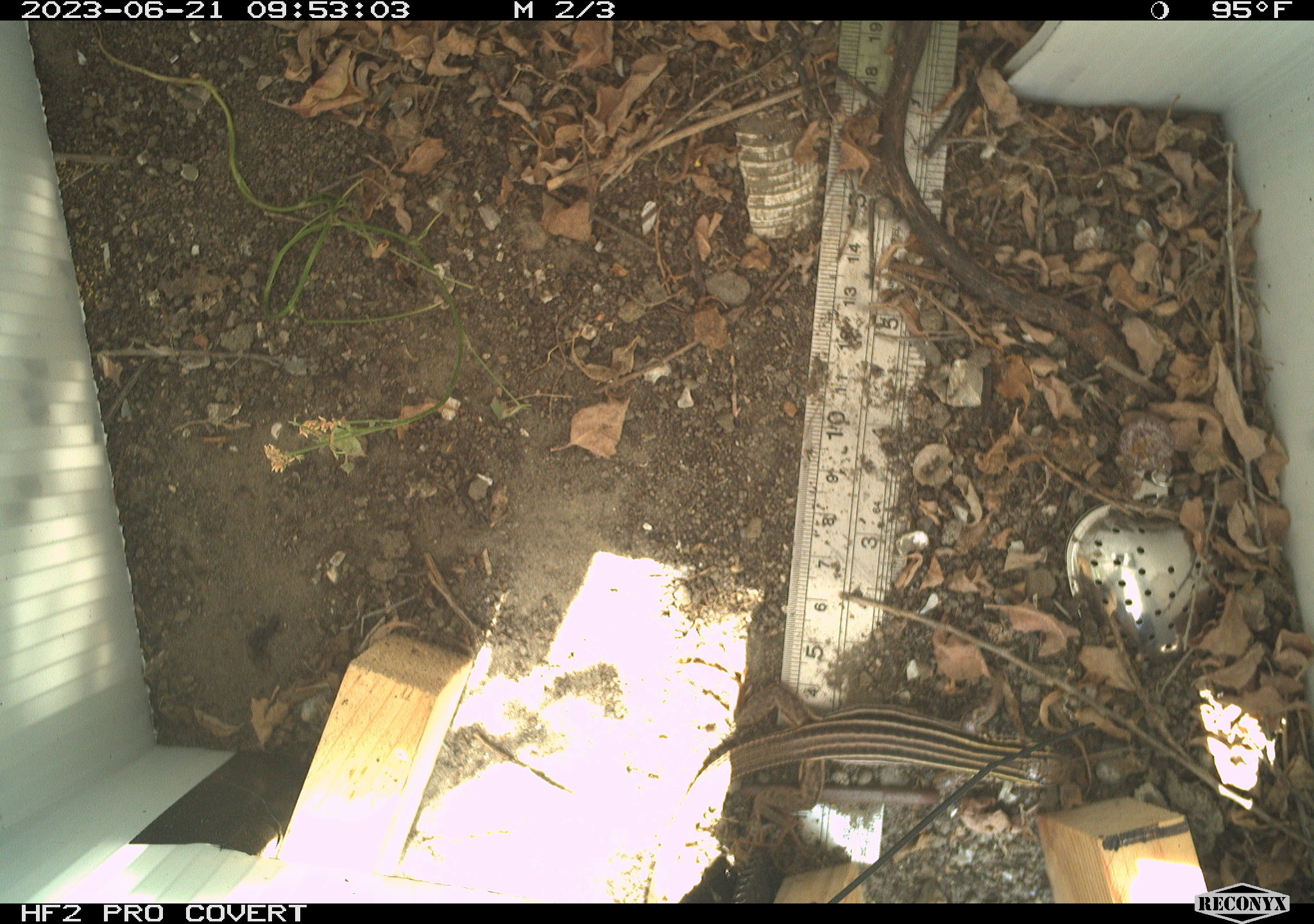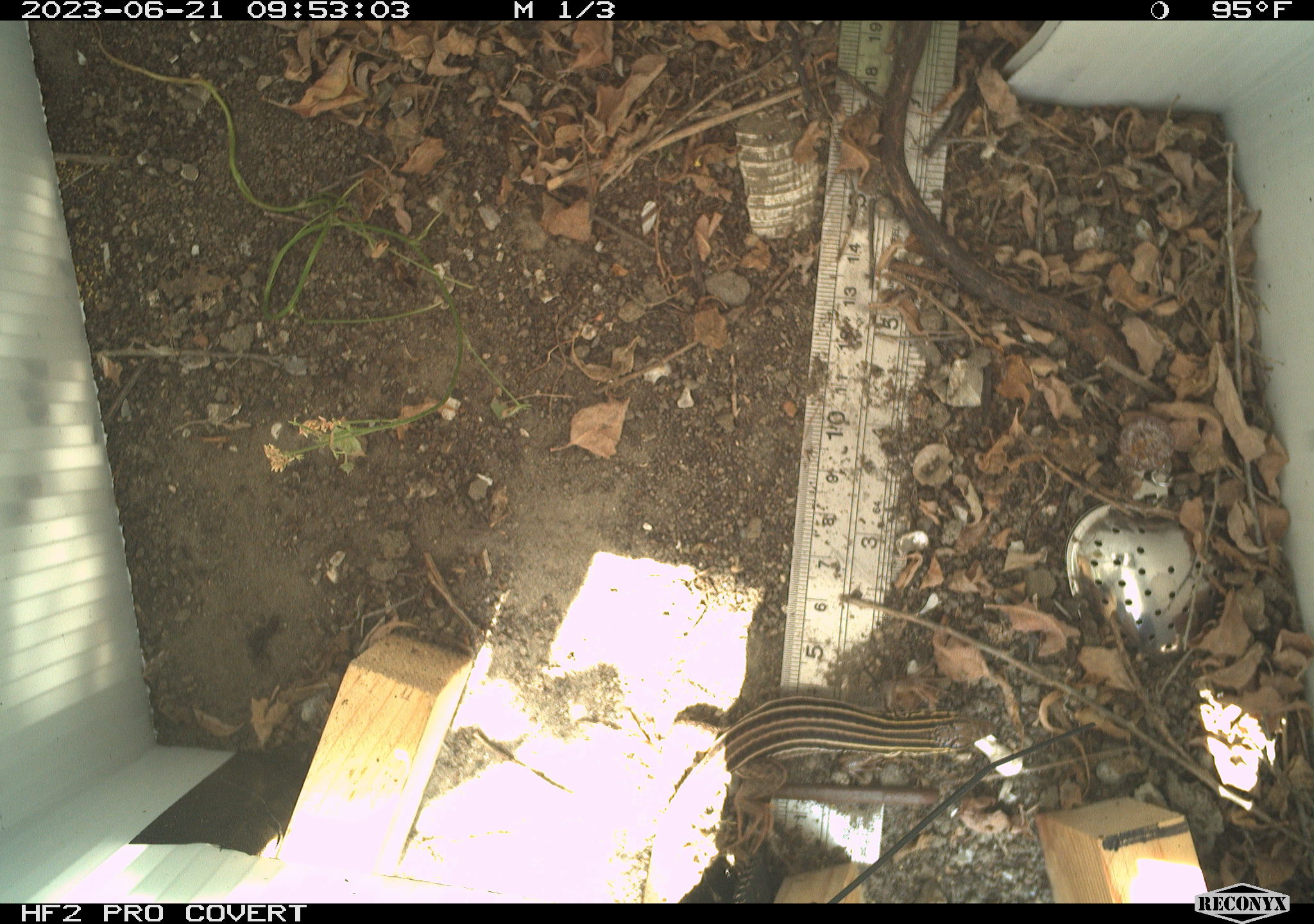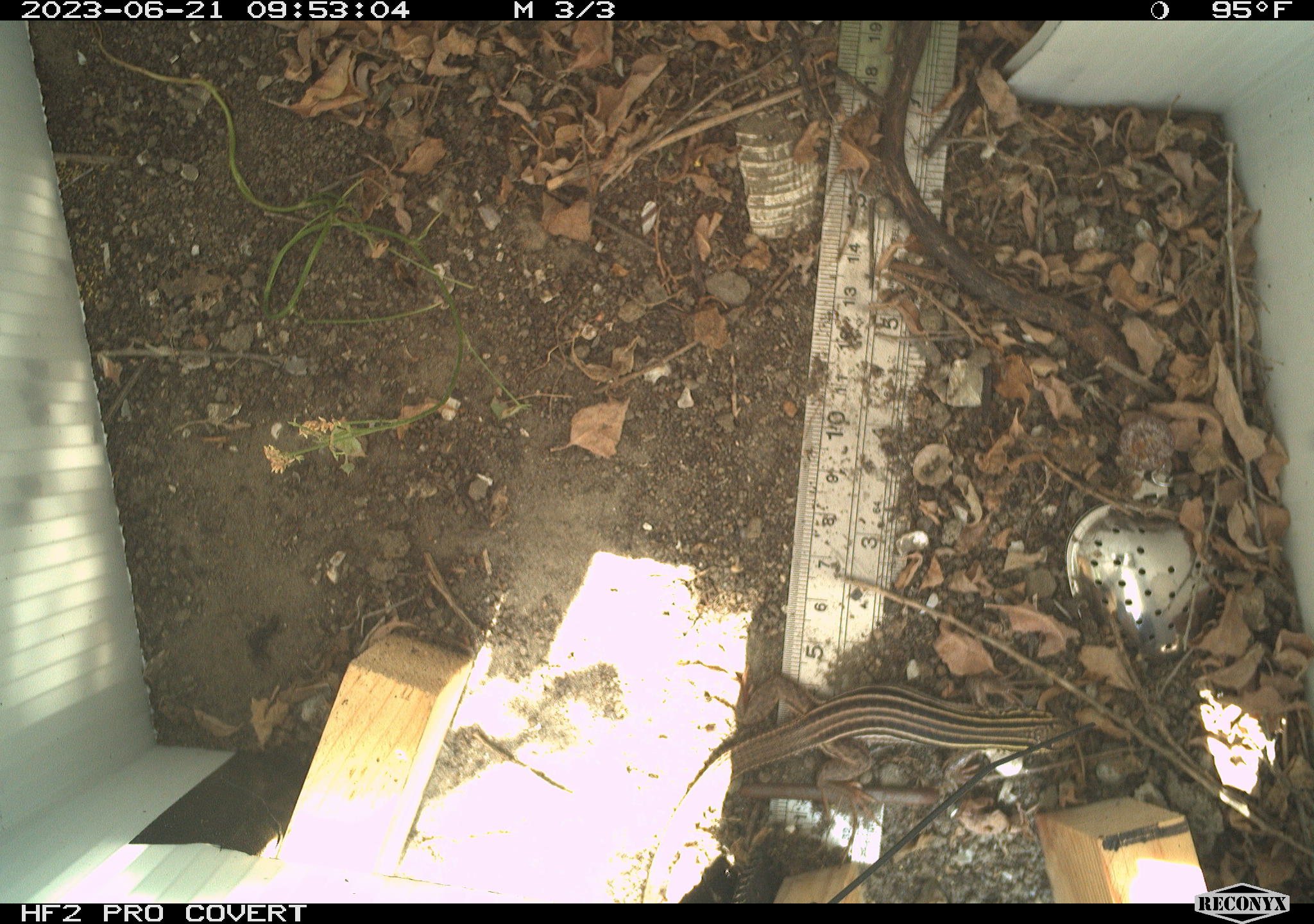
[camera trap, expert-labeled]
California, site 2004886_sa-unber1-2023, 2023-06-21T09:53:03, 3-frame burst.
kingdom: Animalia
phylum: Chordata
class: Reptilia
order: Squamata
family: Teiidae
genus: Aspidoscelis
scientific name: Aspidoscelis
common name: whiptail lizards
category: aspidoscelis species